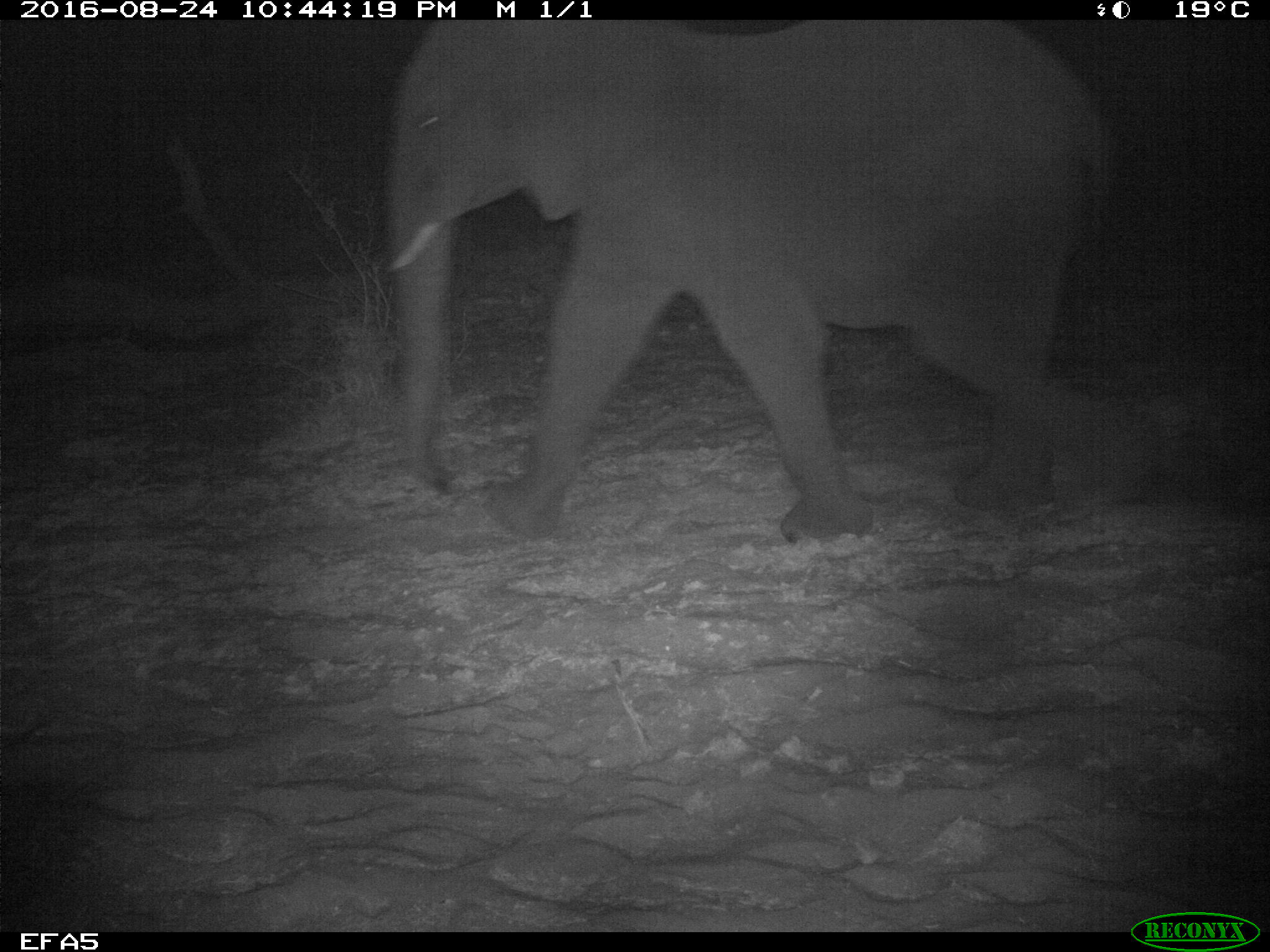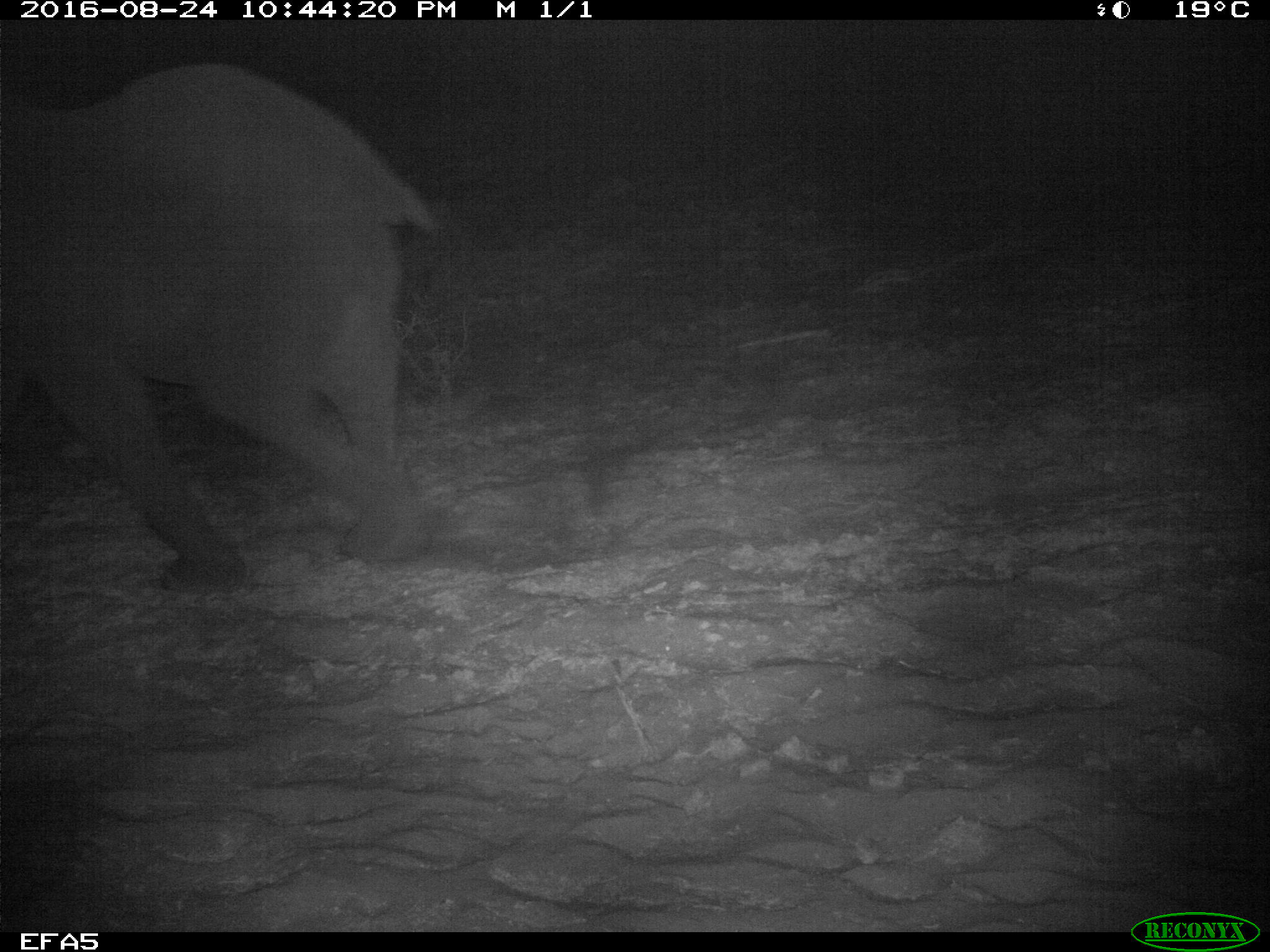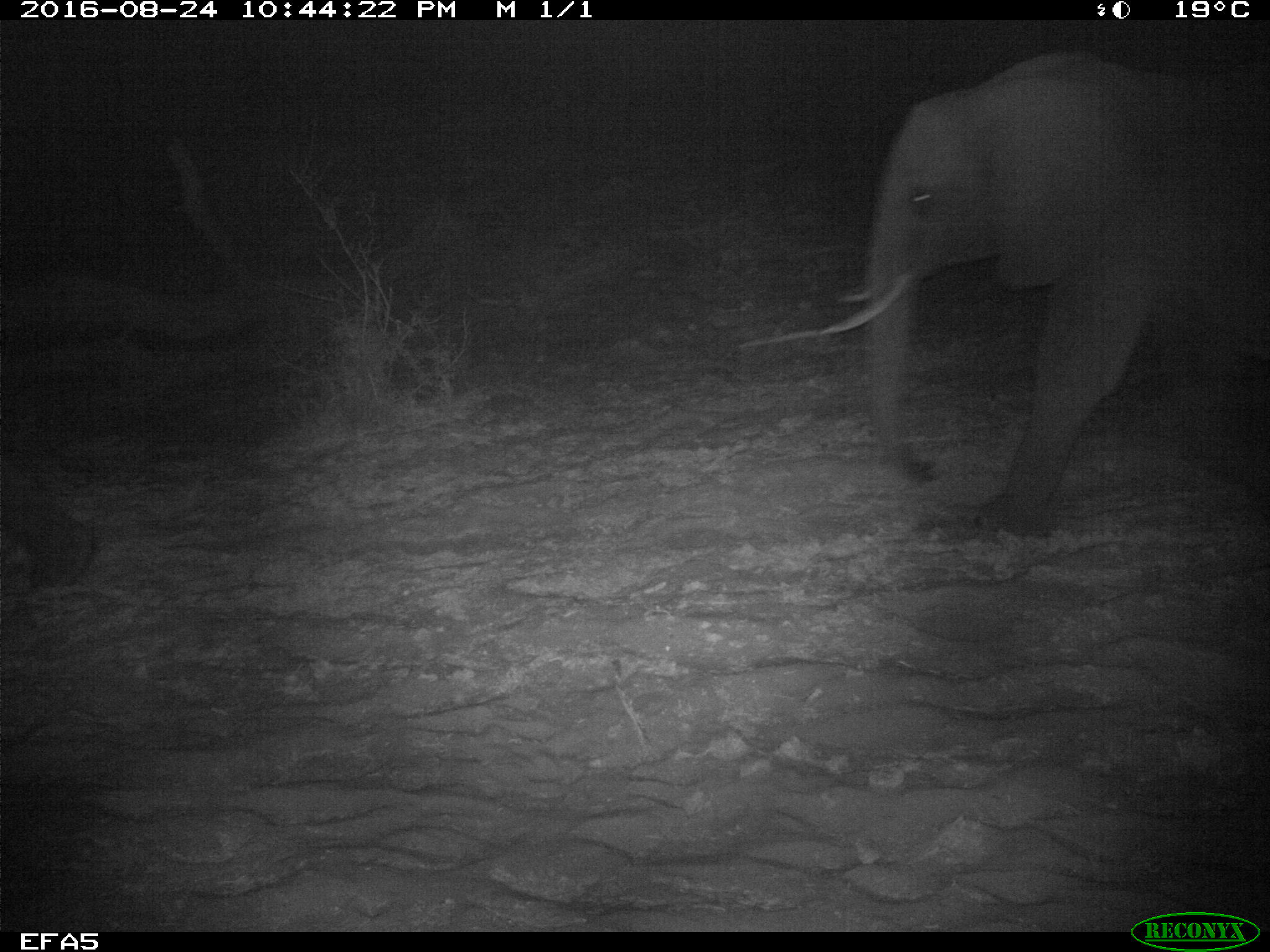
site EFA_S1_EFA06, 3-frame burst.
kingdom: Animalia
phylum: Chordata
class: Mammalia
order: Proboscidea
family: Elephantidae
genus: Loxodonta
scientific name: Loxodonta africana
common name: african bush elephant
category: elephant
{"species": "elephant (african bush elephant) (Loxodonta africana)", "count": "2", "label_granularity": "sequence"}